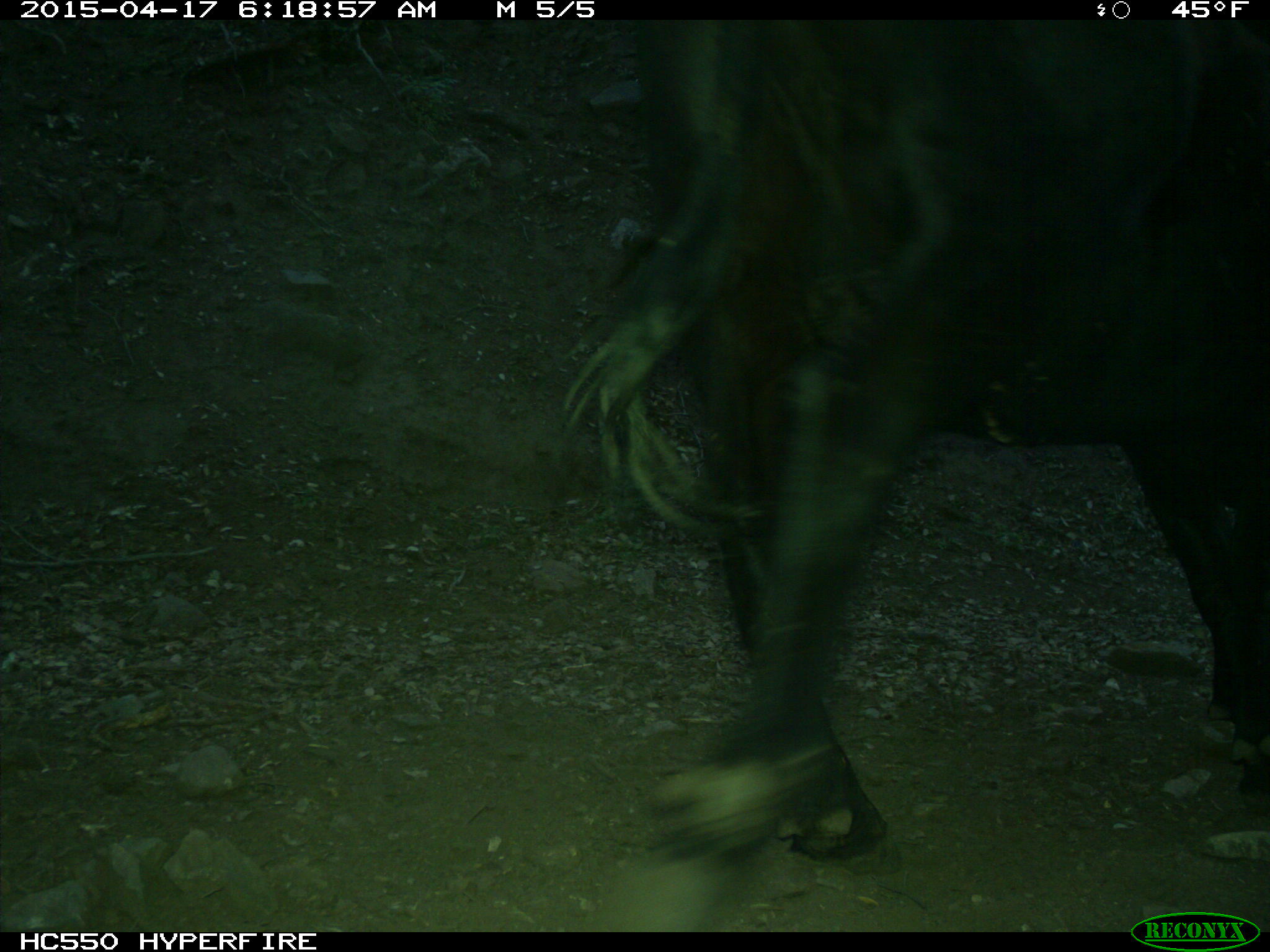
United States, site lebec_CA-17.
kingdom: Animalia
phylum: Chordata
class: Mammalia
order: Artiodactyla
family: Bovidae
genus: Bos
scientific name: Bos taurus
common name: domestic cow